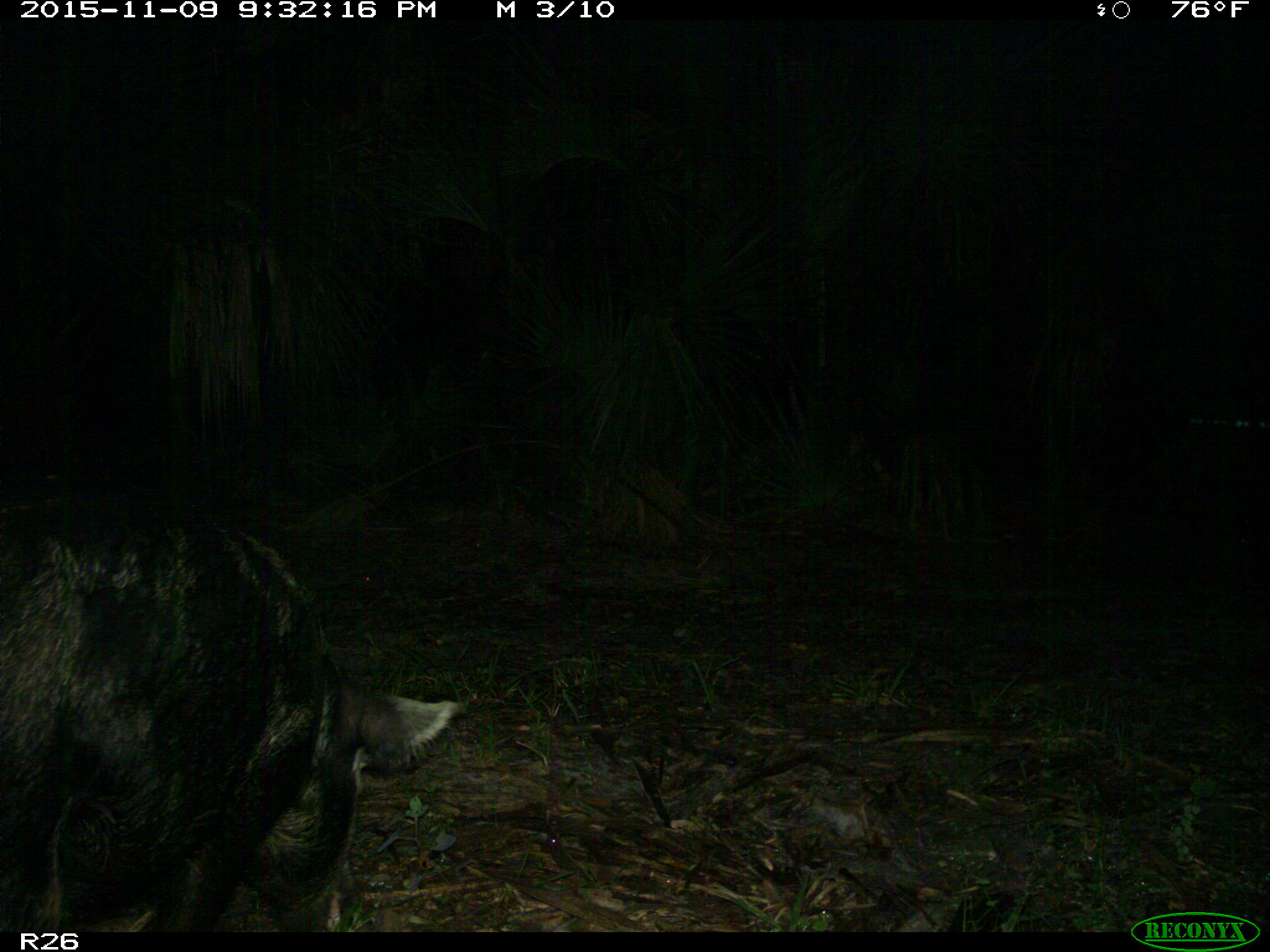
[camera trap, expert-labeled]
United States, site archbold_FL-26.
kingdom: Animalia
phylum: Chordata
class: Mammalia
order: Artiodactyla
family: Suidae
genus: Sus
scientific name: Sus scrofa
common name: wild boar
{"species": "Sus scrofa (wild boar)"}